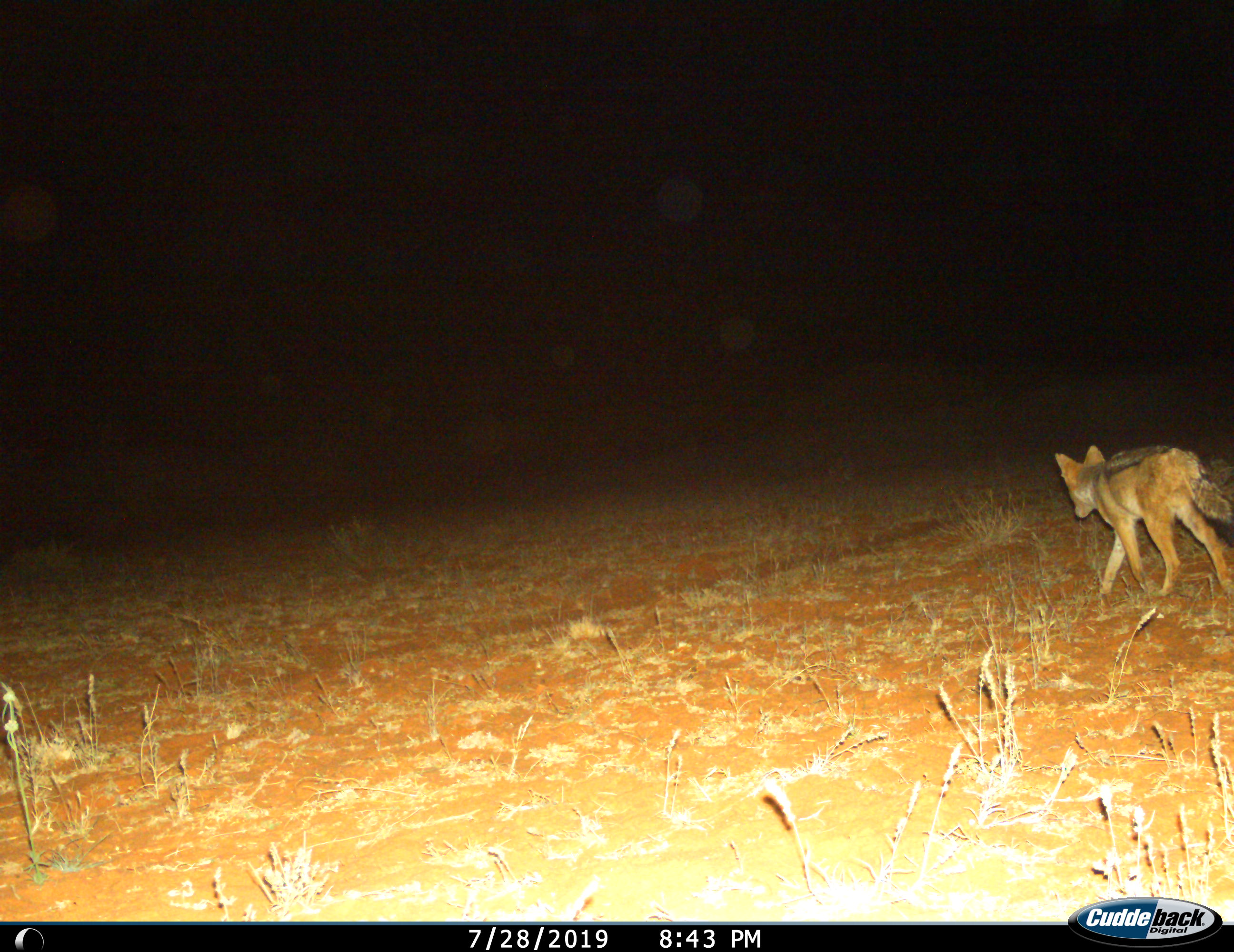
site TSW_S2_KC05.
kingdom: Animalia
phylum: Chordata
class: Mammalia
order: Carnivora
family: Canidae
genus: Lupulella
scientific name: Lupulella mesomelas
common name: black-backed jackal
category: jackalblackbacked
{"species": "jackalblackbacked (black-backed jackal) (Lupulella mesomelas)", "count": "1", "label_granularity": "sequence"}